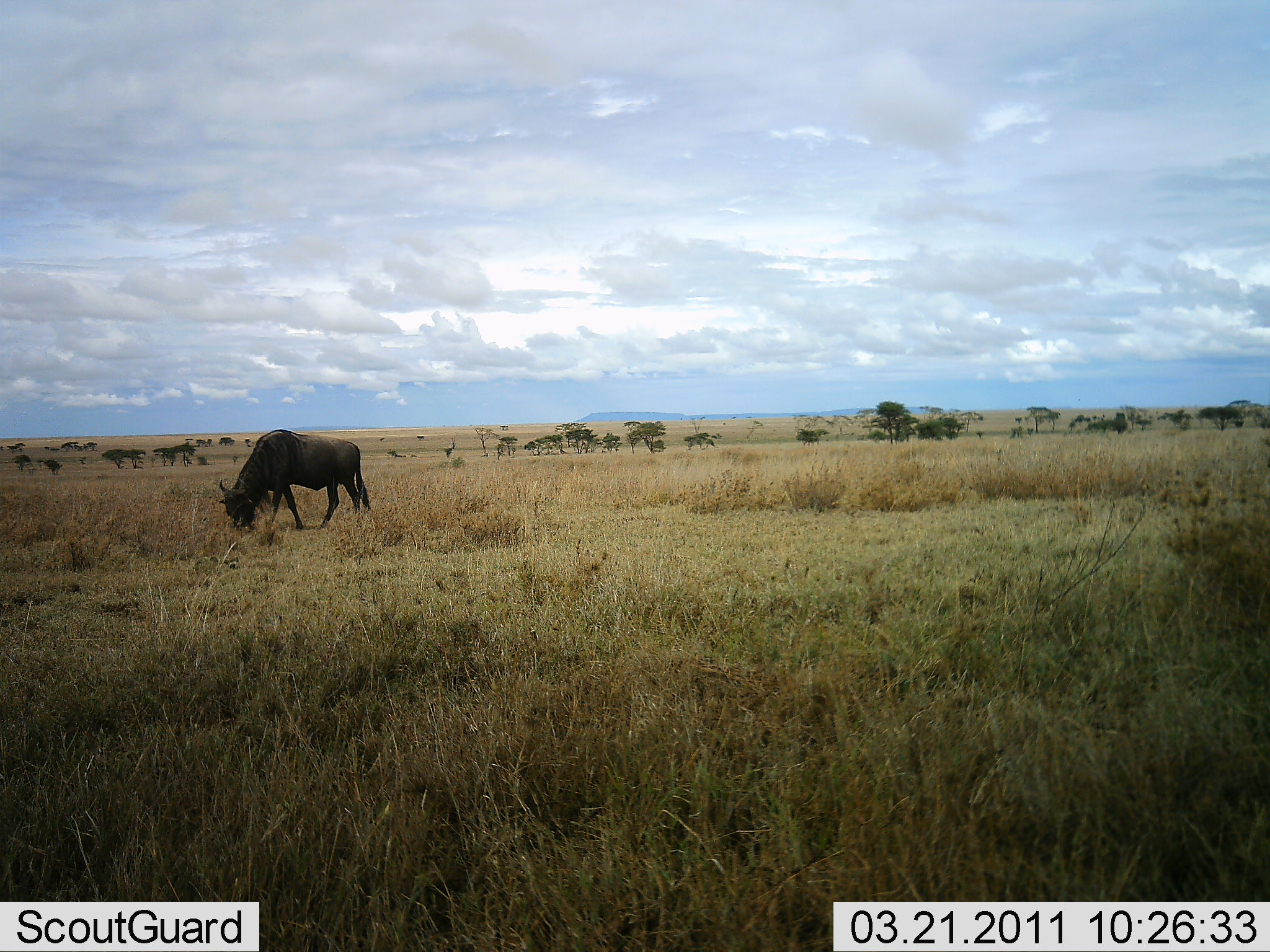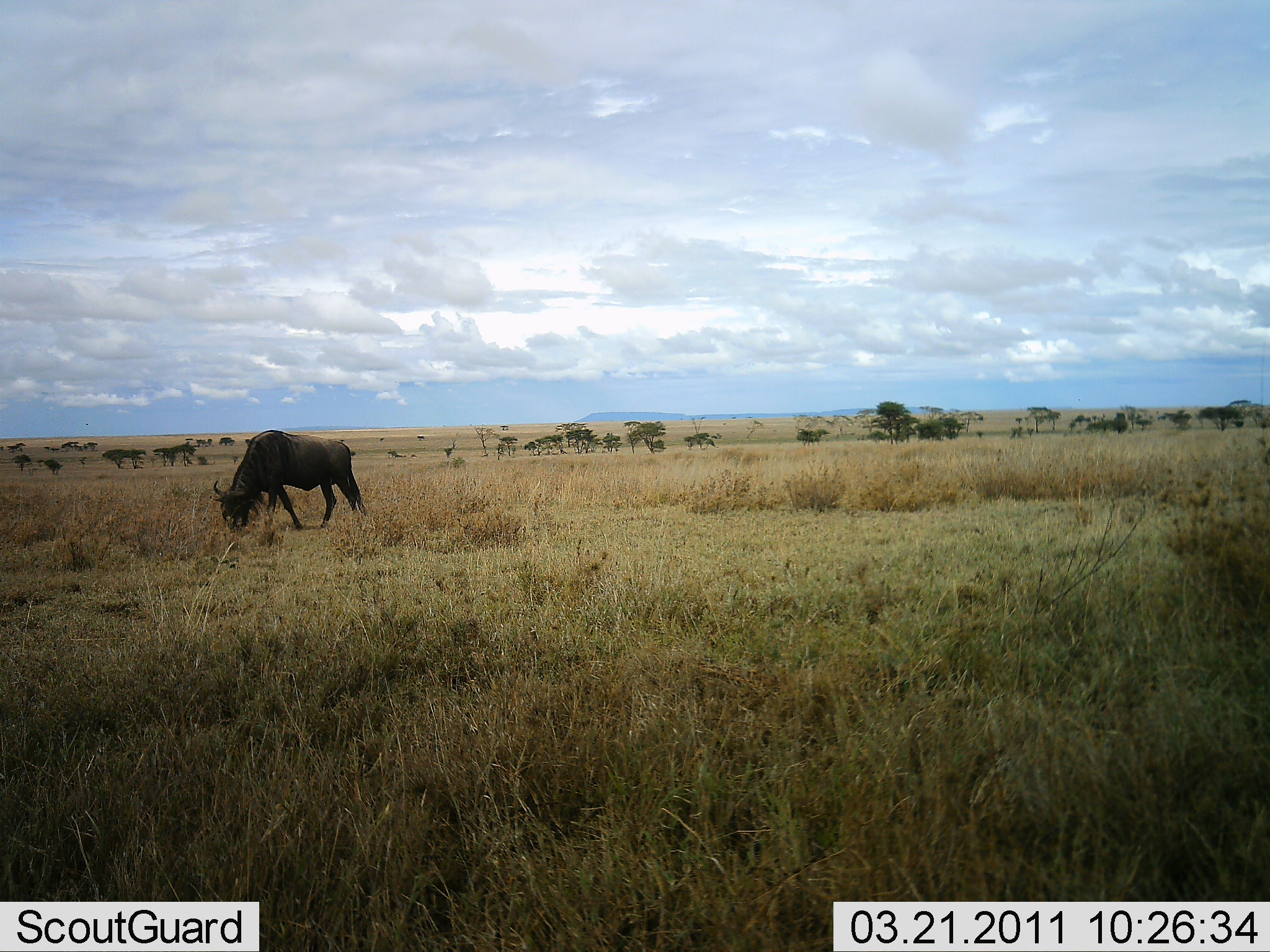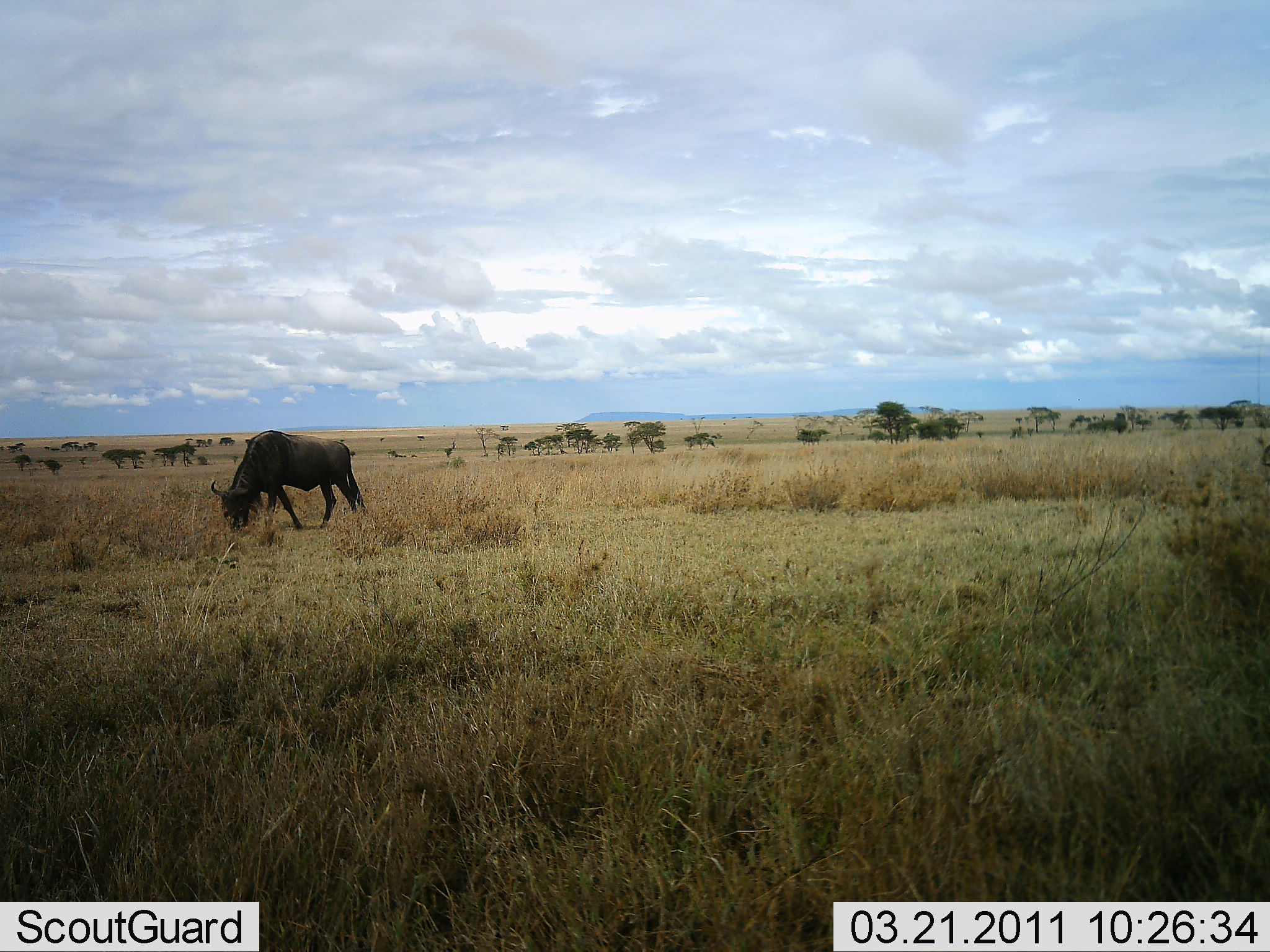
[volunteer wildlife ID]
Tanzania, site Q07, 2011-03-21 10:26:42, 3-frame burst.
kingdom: Animalia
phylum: Chordata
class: Mammalia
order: Artiodactyla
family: Bovidae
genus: Connochaetes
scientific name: Connochaetes taurinus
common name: blue wildebeest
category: wildebeest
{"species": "wildebeest (blue wildebeest) (Connochaetes taurinus)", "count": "1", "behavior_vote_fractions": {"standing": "15%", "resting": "0%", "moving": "0%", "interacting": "0%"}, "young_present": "0%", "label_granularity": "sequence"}